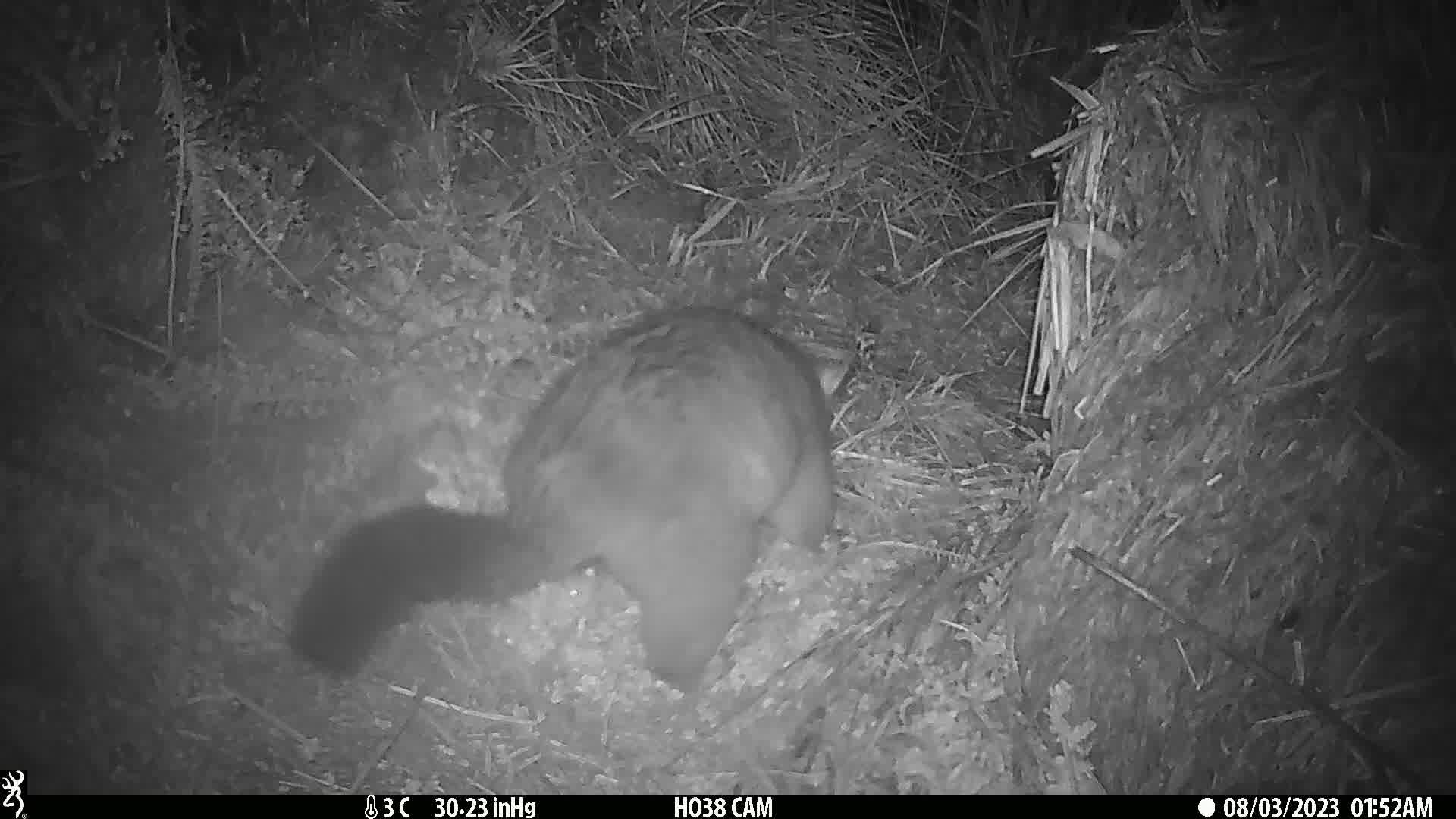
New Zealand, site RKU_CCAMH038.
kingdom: Animalia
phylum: Chordata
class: Mammalia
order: Diprotodontia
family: Phalangeridae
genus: Trichosurus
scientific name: Trichosurus vulpecula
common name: common brushtail possum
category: possum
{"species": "possum (common brushtail possum) (Trichosurus vulpecula)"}